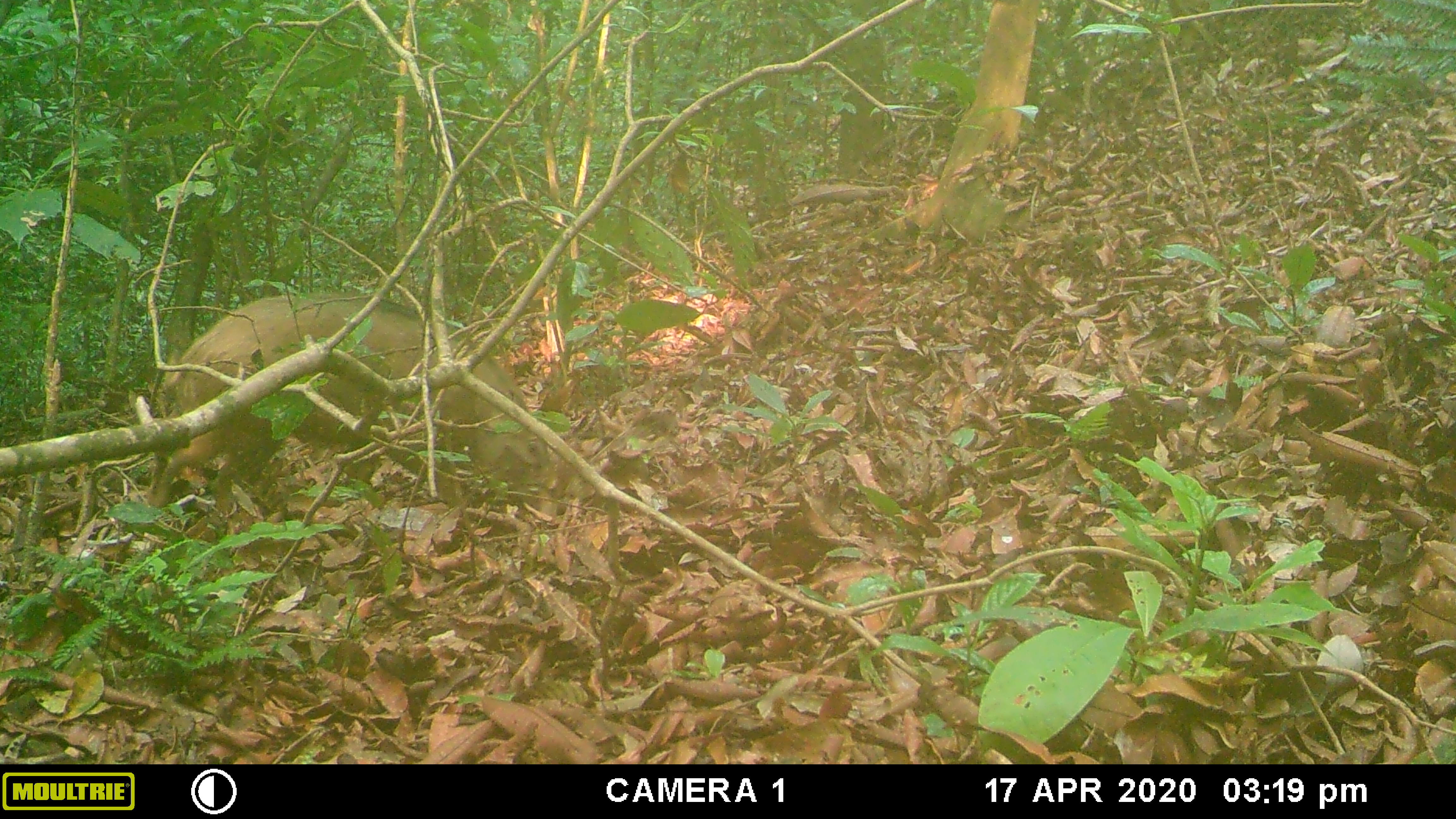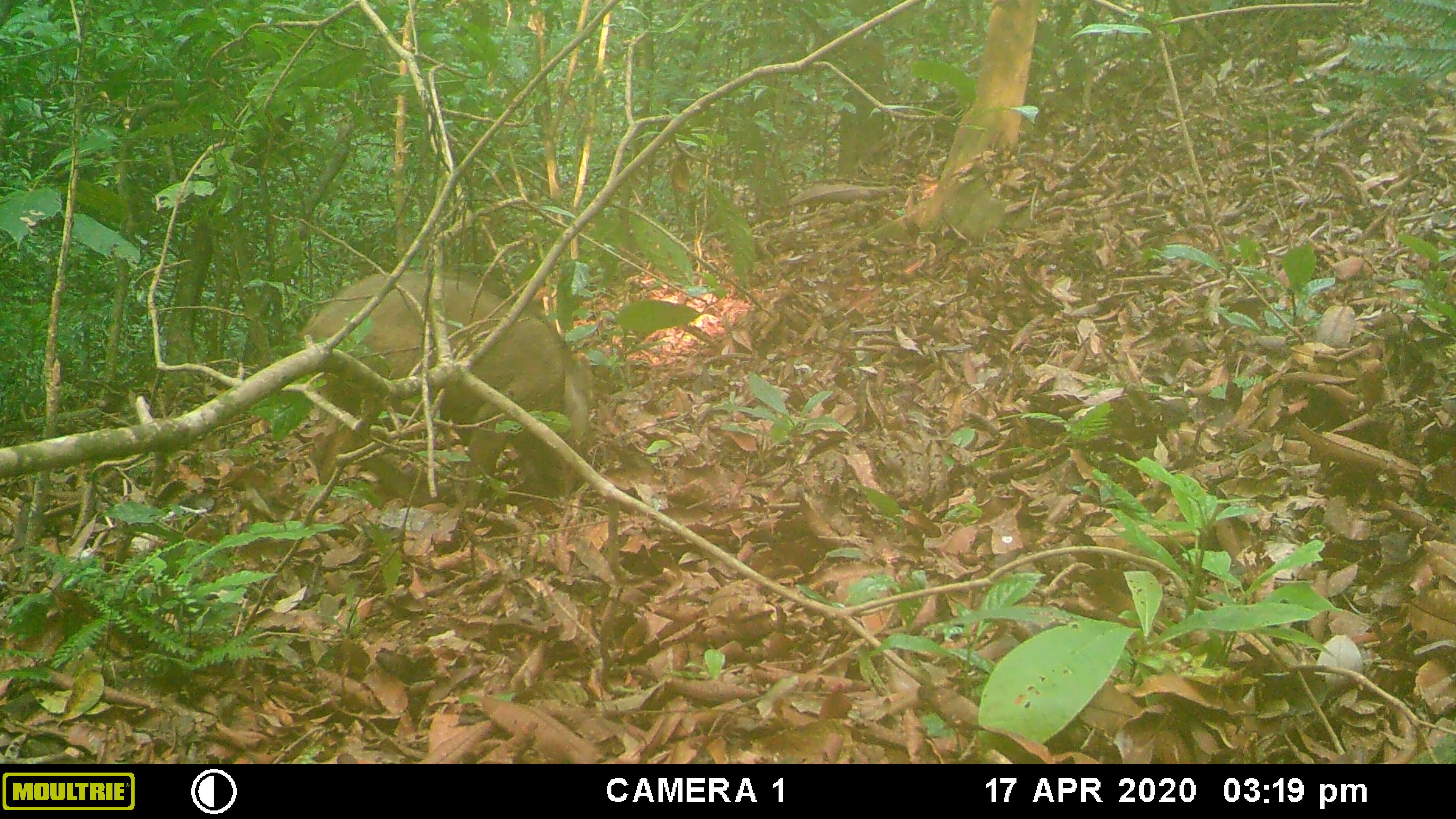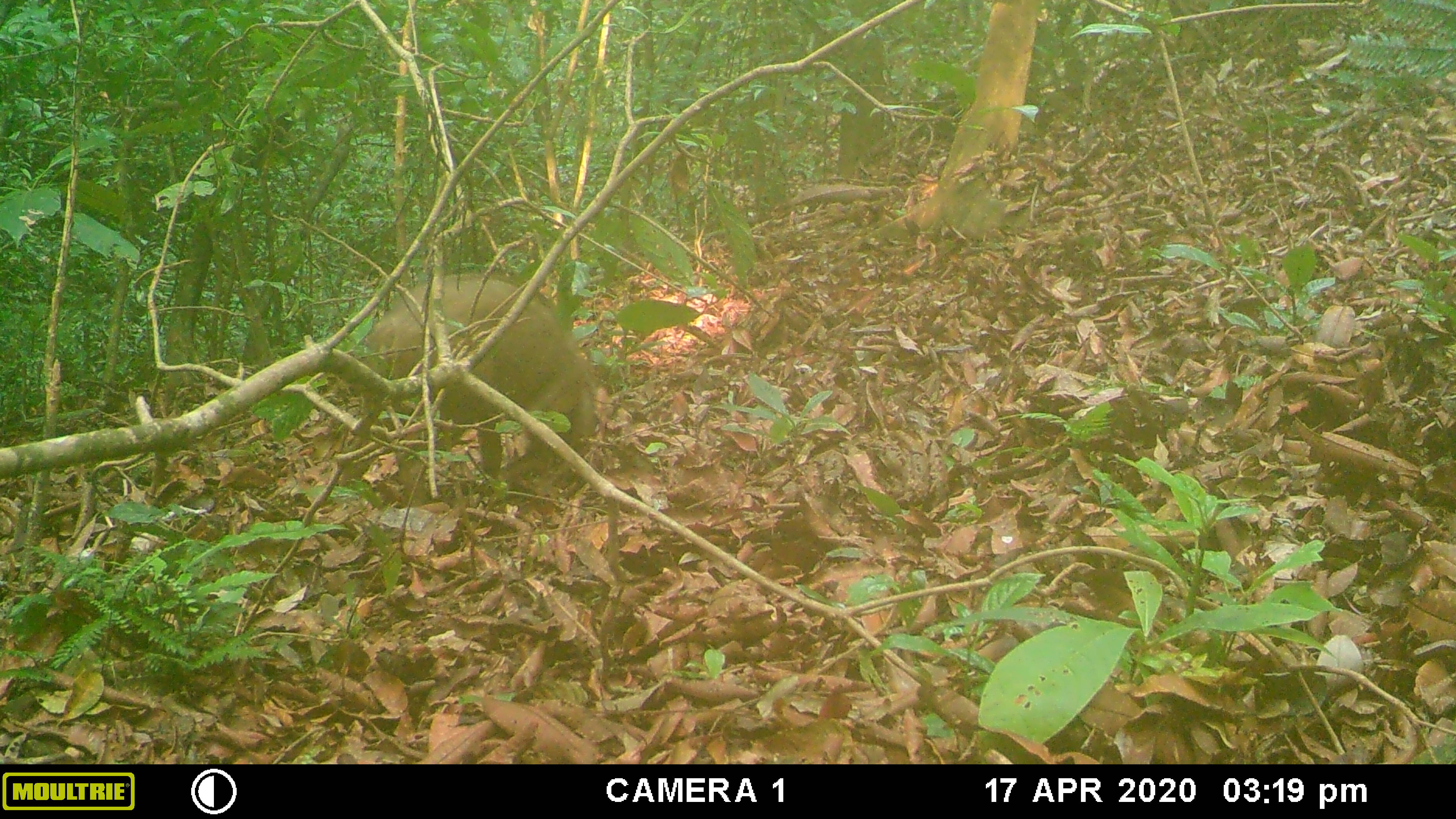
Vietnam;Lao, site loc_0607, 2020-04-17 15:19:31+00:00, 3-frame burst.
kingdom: Animalia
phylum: Chordata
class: Mammalia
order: Artiodactyla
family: Suidae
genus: Sus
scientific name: Sus scrofa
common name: eurasian wild pig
Eurasian wild pig (Sus scrofa). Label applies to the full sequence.